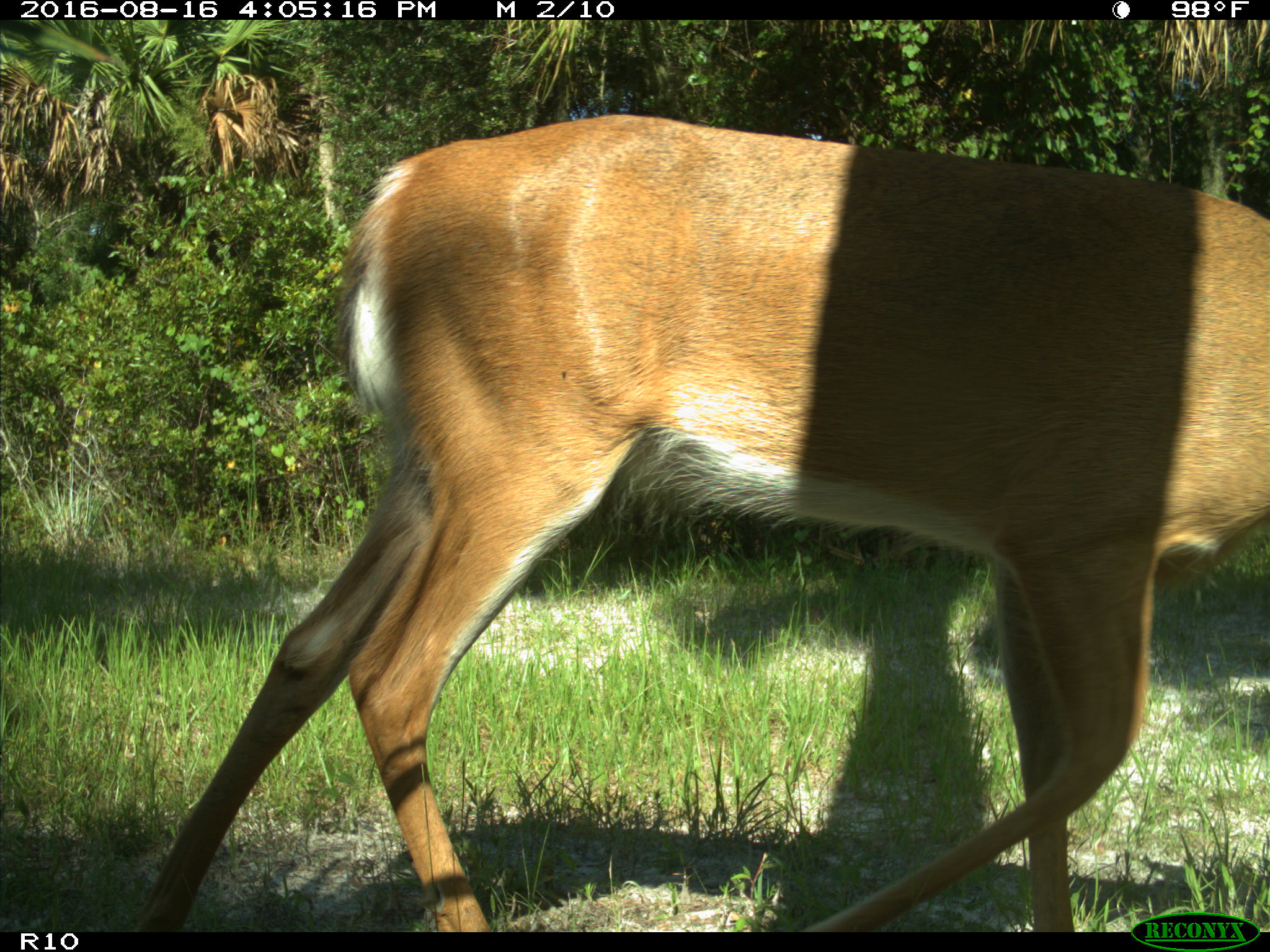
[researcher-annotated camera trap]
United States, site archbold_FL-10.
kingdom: Animalia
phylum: Chordata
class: Mammalia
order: Artiodactyla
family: Cervidae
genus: Odocoileus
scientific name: Odocoileus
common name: deer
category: unidentified deer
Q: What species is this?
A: Unidentified deer (deer) (Odocoileus).